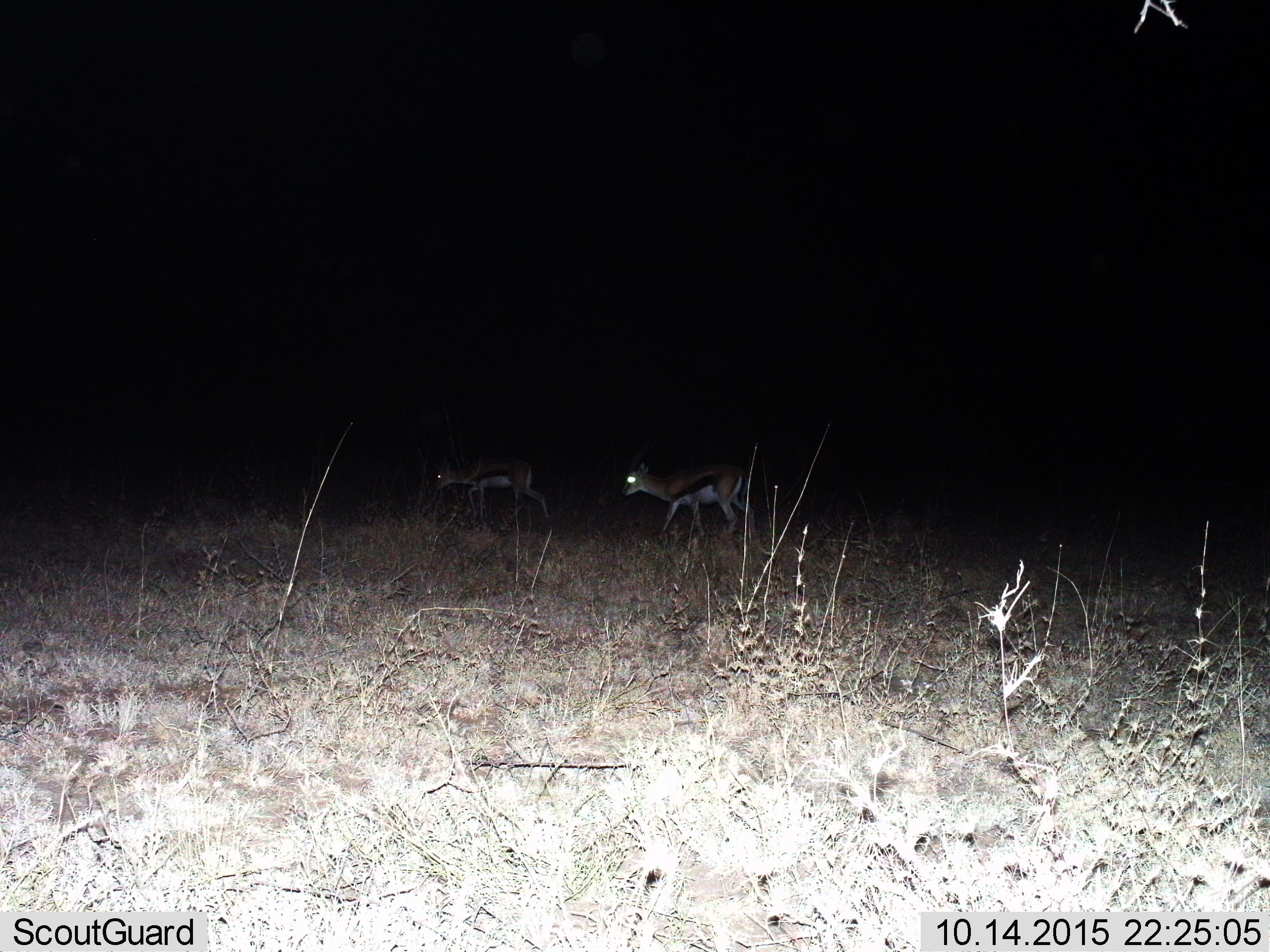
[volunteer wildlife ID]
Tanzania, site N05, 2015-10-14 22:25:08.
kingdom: Animalia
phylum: Chordata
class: Mammalia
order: Artiodactyla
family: Bovidae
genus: Eudorcas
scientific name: Eudorcas thomsonii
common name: thomson's gazelle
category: gazellethomsons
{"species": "gazellethomsons (thomson's gazelle) (Eudorcas thomsonii)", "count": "2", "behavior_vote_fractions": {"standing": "17%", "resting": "0%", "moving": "83%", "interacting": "0%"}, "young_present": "17%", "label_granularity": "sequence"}